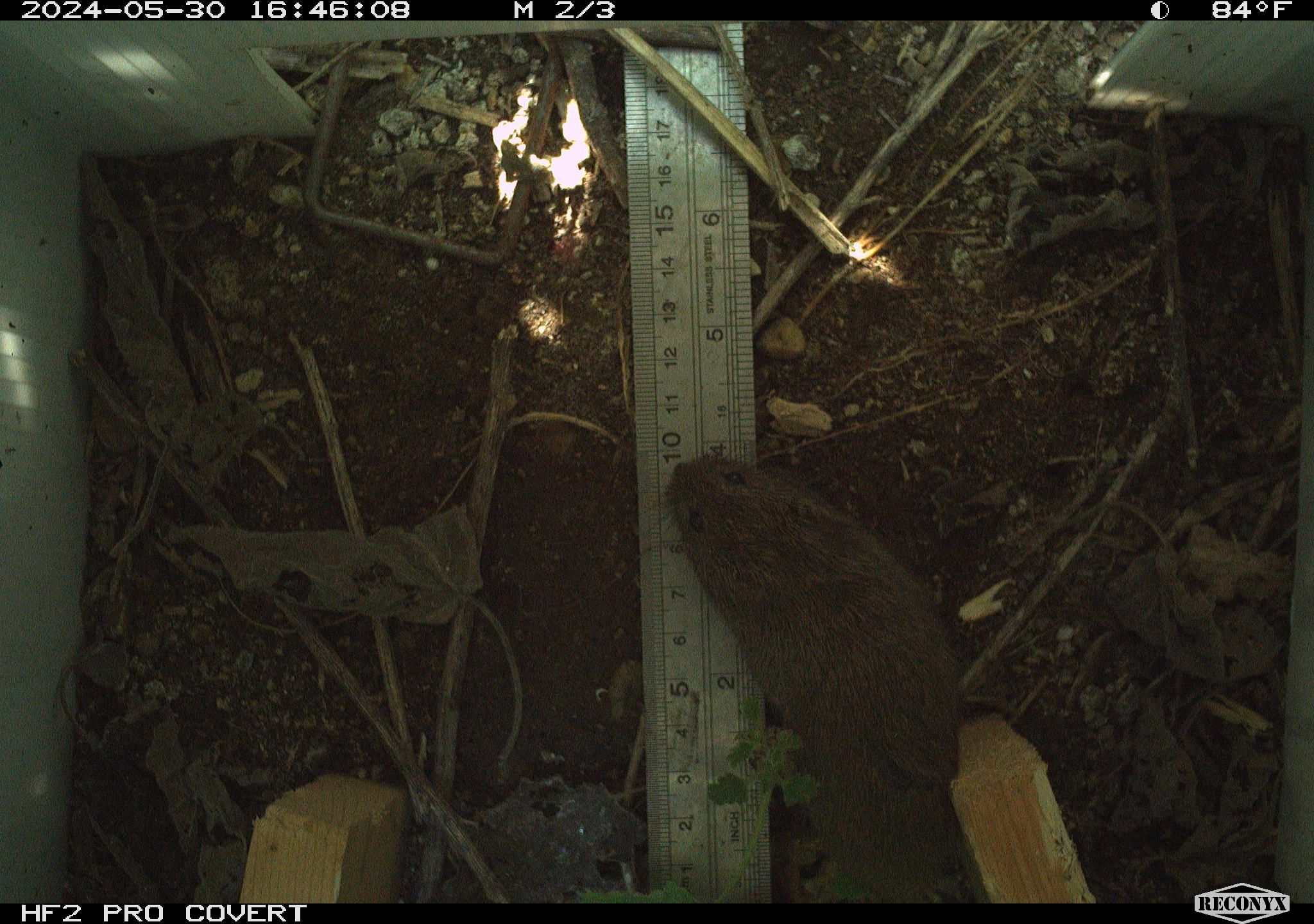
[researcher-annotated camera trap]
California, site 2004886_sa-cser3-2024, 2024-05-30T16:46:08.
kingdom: Animalia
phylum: Chordata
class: Mammalia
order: Rodentia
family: Cricetidae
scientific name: Cricetidae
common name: hamsters, voles, lemmings, and allies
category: cricetidae family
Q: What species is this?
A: Cricetidae family (hamsters, voles, lemmings, and allies) (Cricetidae).